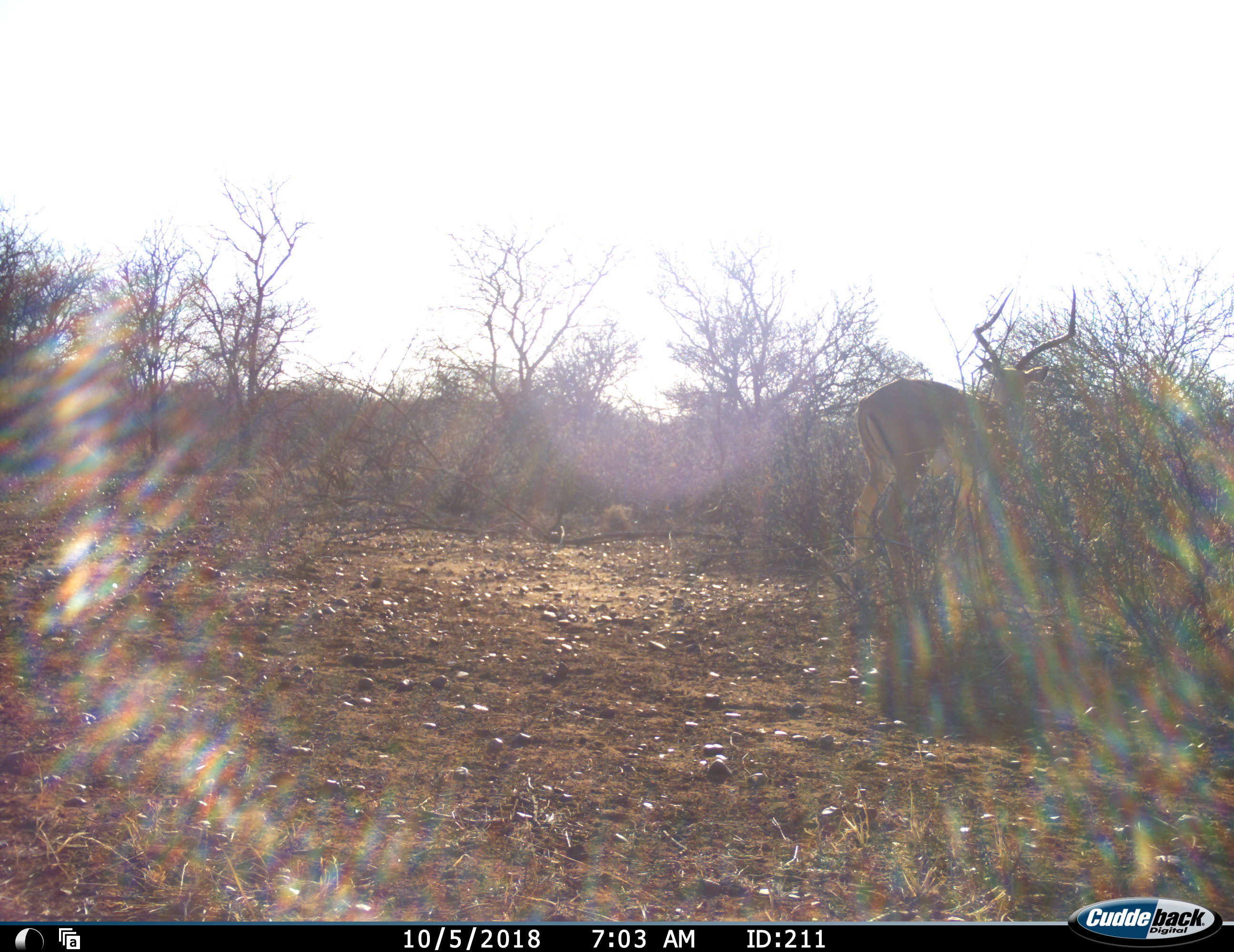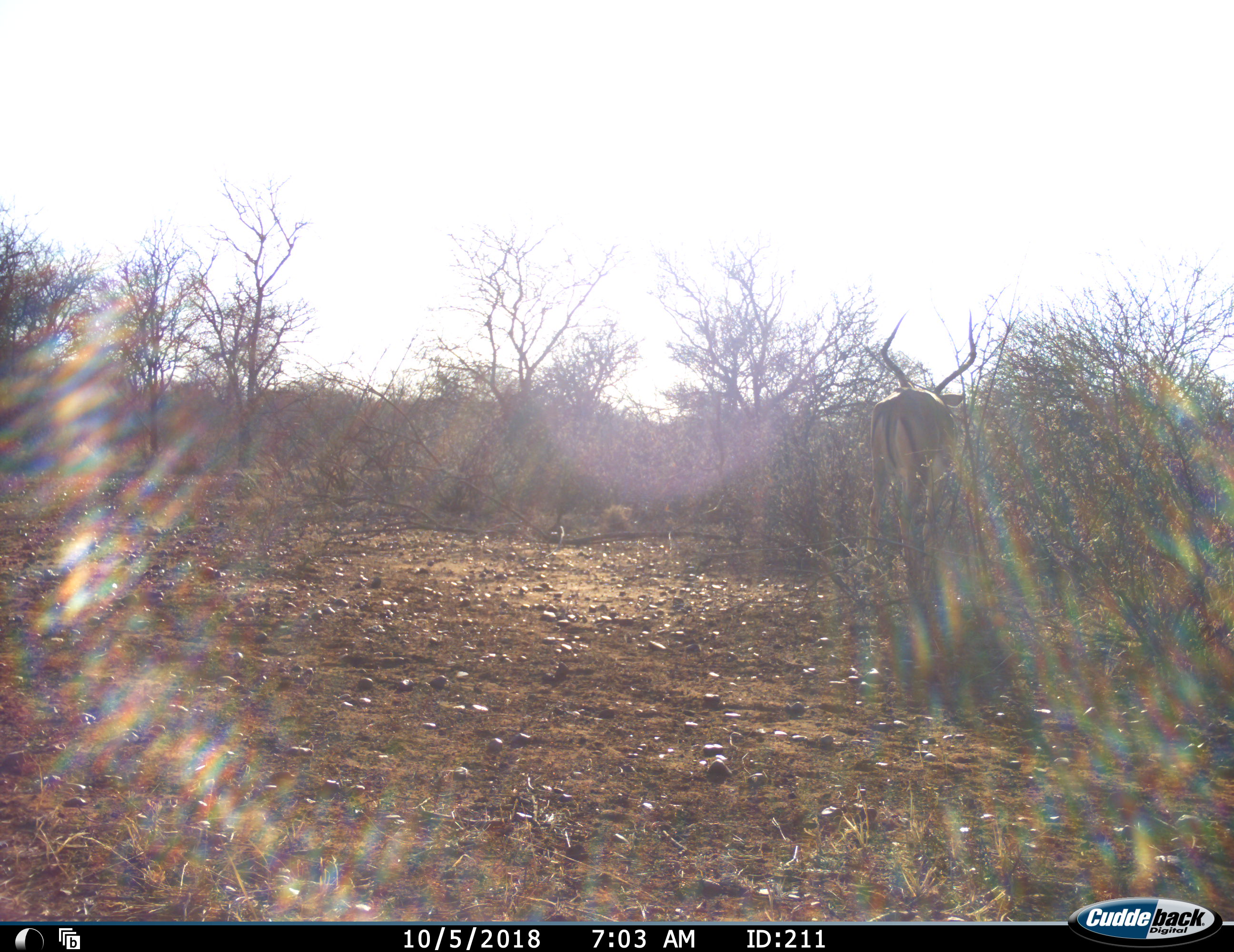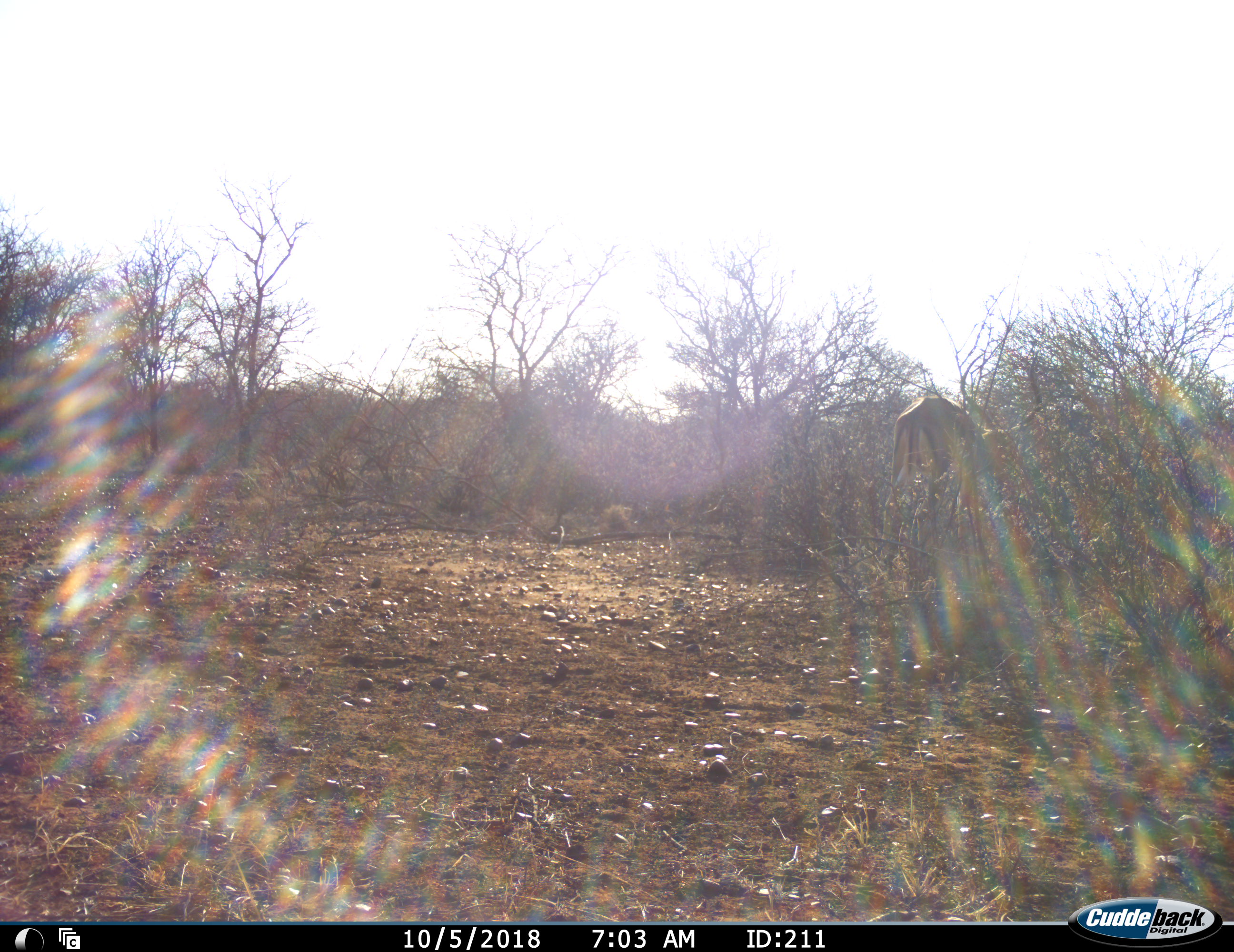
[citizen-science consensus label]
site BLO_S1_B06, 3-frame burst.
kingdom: Animalia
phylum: Chordata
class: Mammalia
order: Artiodactyla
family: Bovidae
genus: Aepyceros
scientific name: Aepyceros melampus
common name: impala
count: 1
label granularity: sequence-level